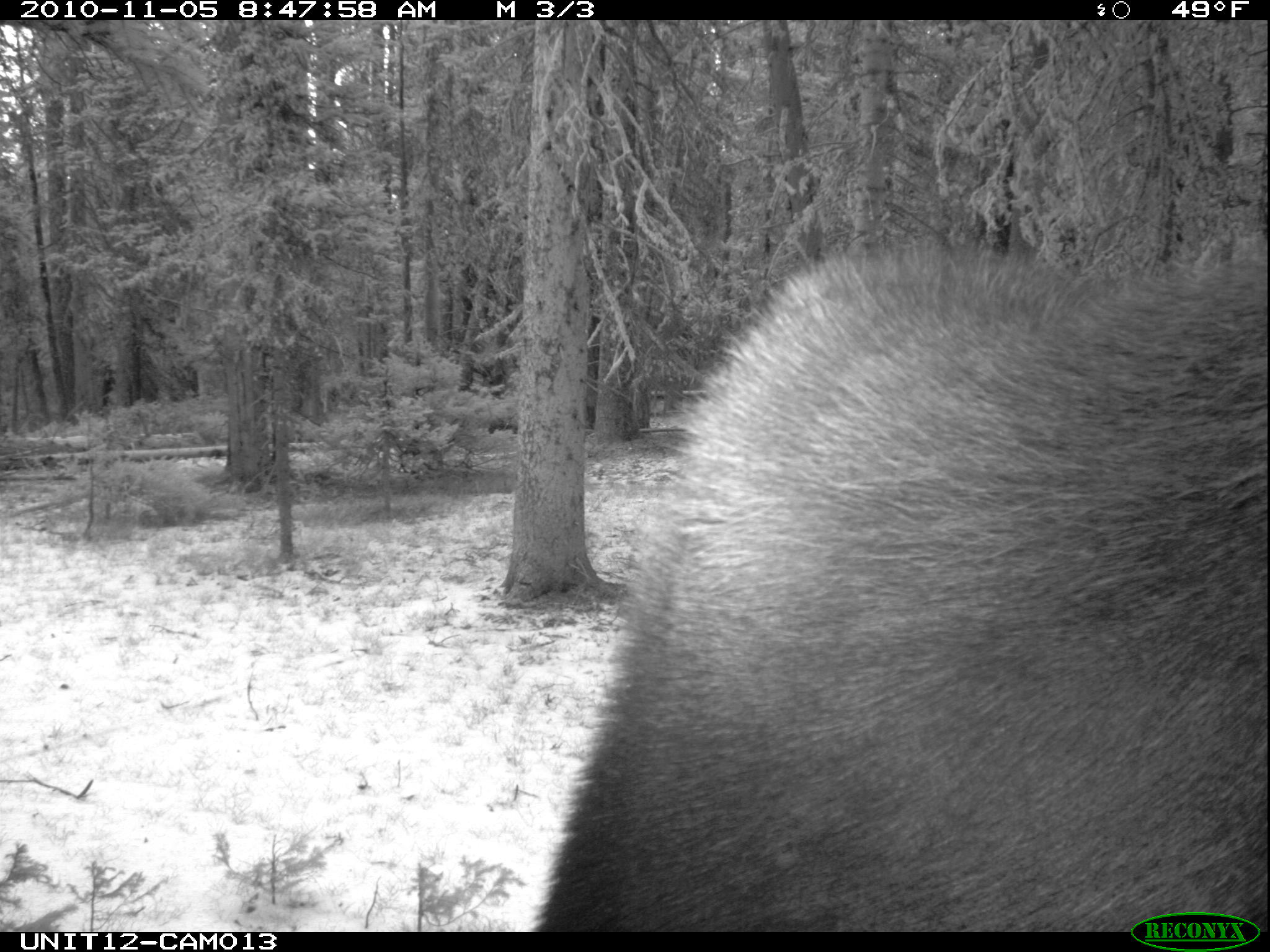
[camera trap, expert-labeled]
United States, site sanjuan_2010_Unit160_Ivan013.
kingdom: Animalia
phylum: Chordata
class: Mammalia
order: Artiodactyla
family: Cervidae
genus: Alces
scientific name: Alces alces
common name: moose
Alces alces (moose).